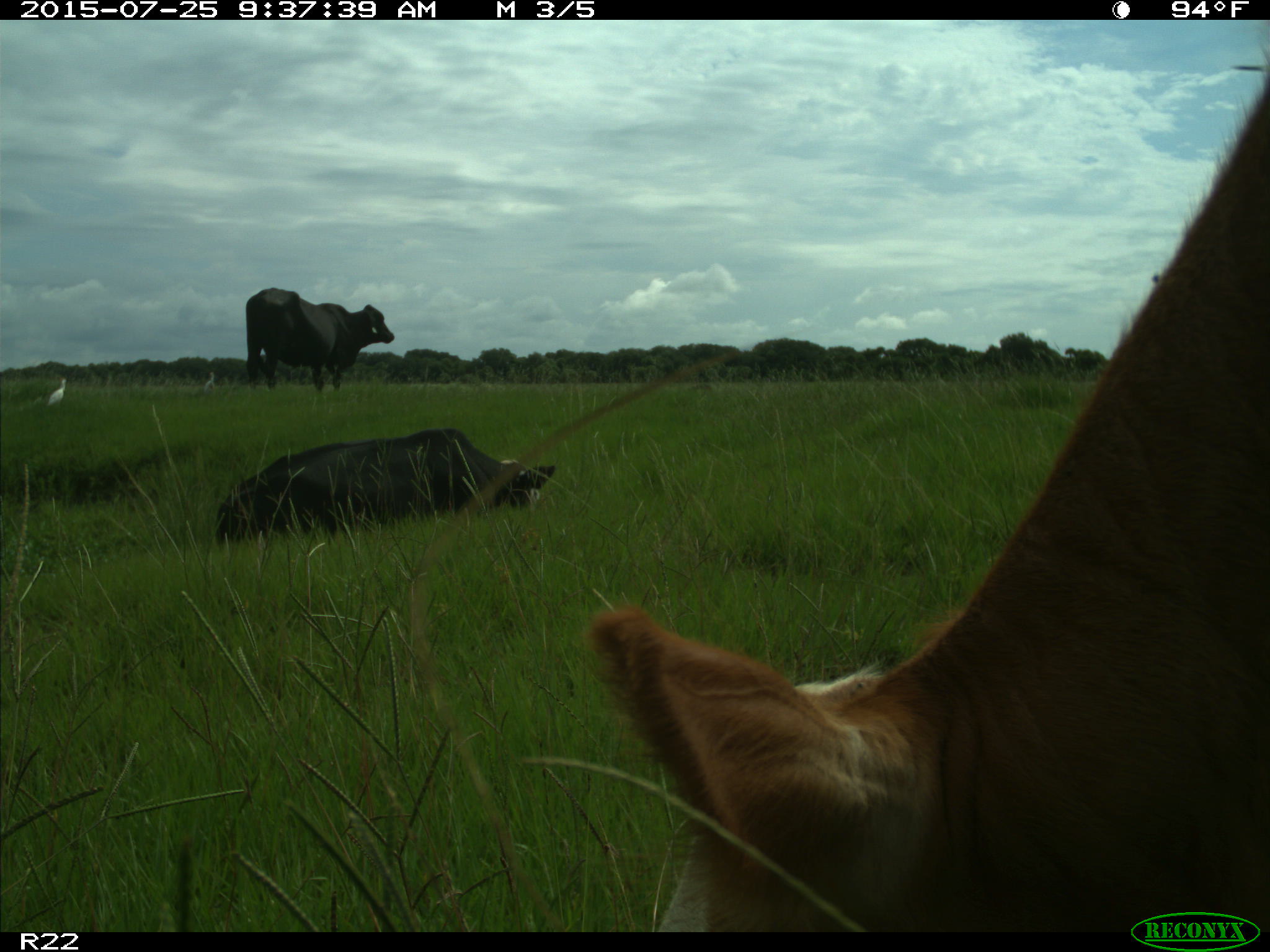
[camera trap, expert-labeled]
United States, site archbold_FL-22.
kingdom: Animalia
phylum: Chordata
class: Mammalia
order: Artiodactyla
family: Bovidae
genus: Bos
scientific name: Bos taurus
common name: domestic cow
Bos taurus (domestic cow).